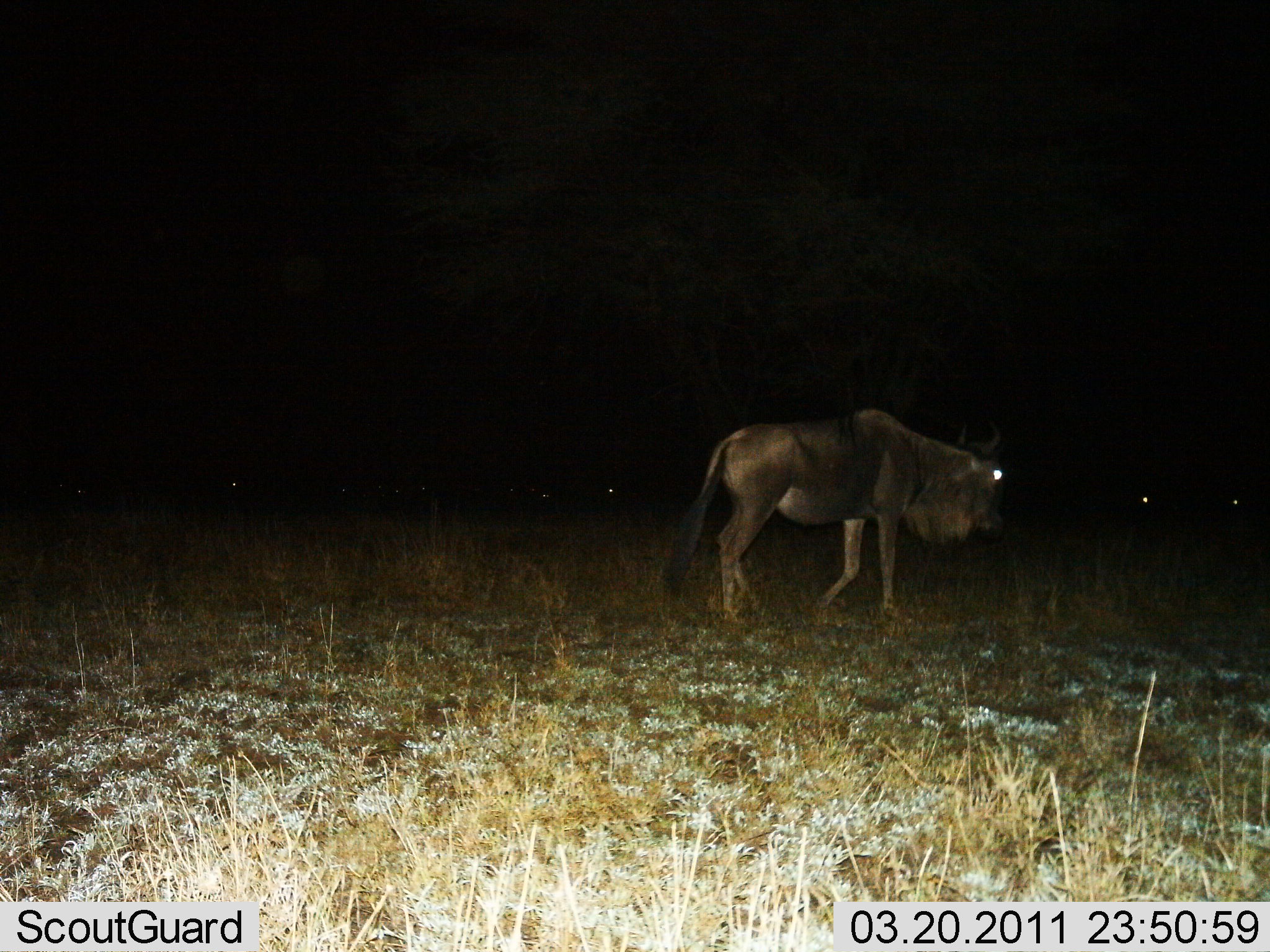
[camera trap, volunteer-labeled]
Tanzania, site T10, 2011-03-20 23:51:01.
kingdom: Animalia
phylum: Chordata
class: Mammalia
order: Artiodactyla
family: Bovidae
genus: Connochaetes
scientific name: Connochaetes taurinus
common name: blue wildebeest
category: wildebeest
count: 1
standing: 9%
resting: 0%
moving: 91%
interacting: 0%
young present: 0%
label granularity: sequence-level